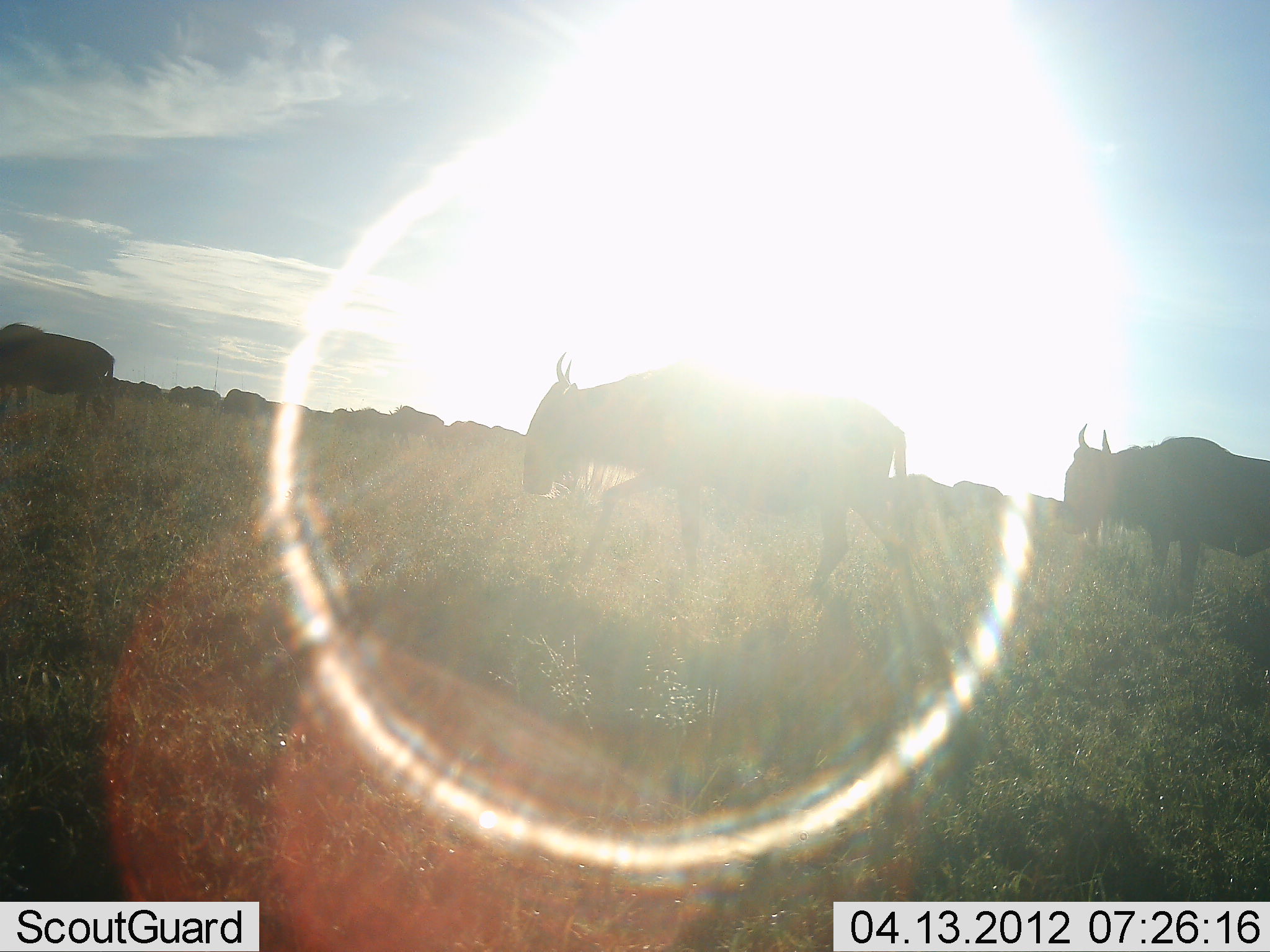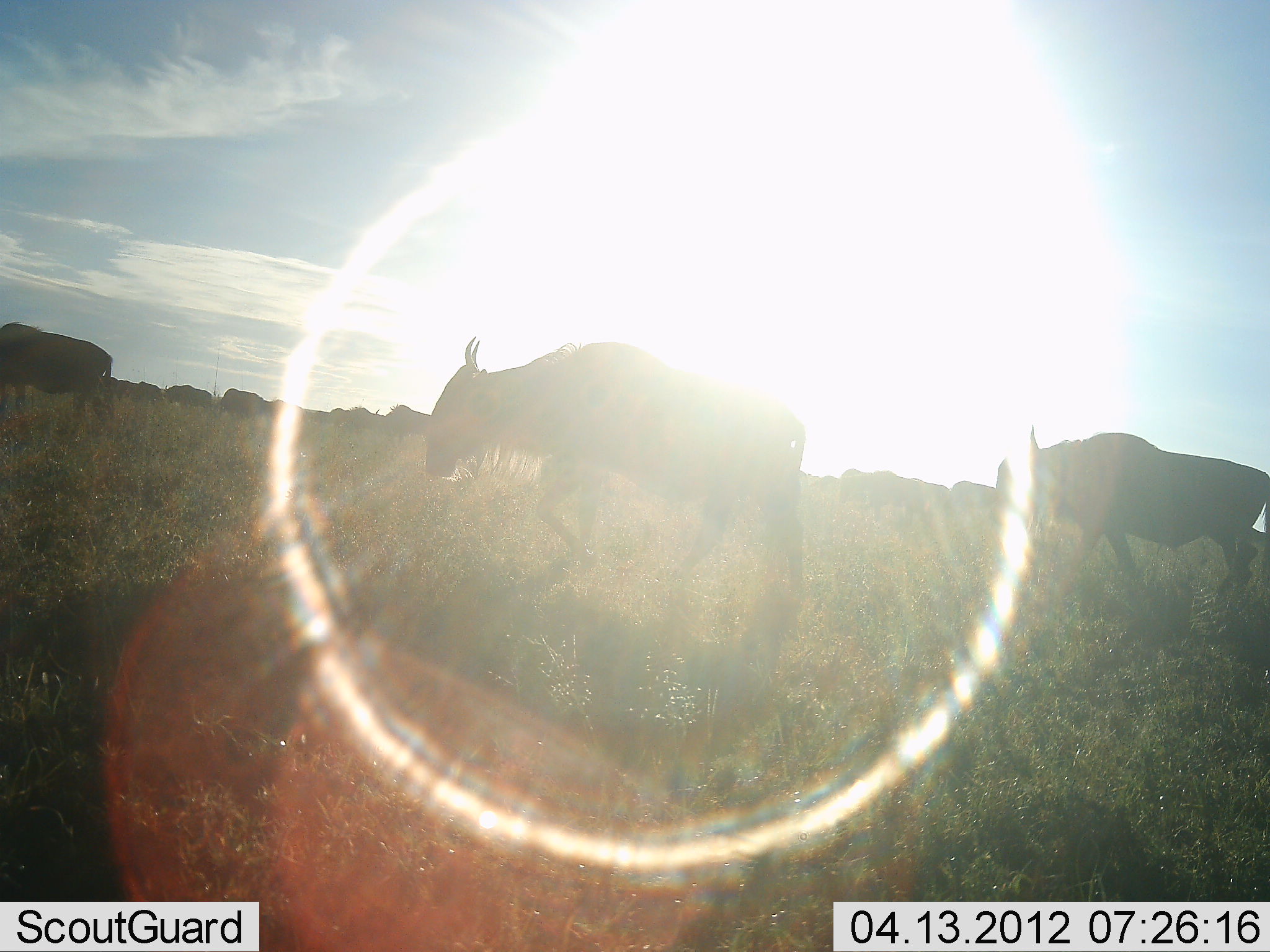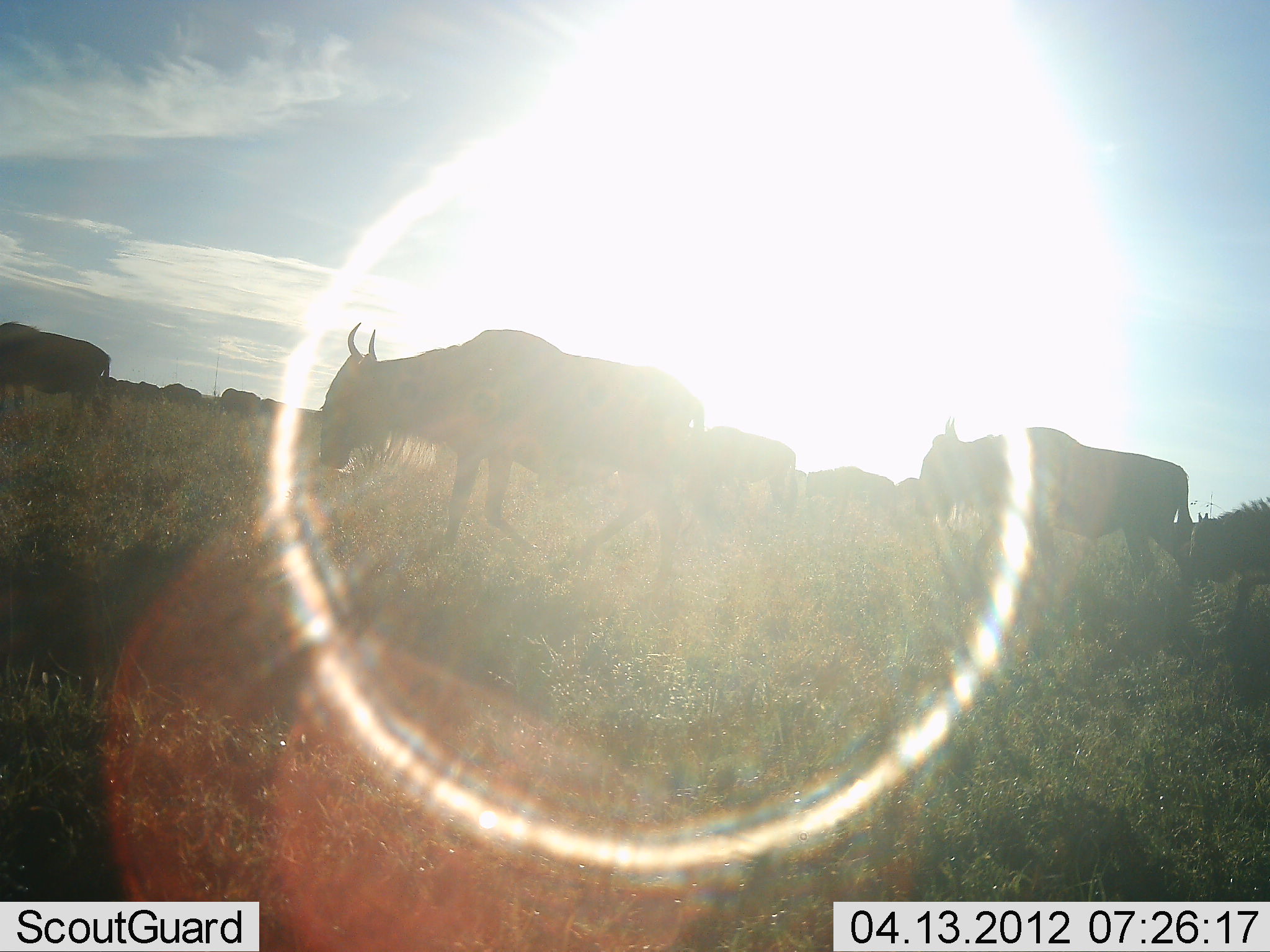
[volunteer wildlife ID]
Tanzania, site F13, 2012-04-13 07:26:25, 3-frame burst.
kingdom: Animalia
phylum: Chordata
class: Mammalia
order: Artiodactyla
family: Bovidae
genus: Connochaetes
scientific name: Connochaetes taurinus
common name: blue wildebeest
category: wildebeest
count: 11-50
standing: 20%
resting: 0%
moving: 100%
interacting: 0%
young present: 10%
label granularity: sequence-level